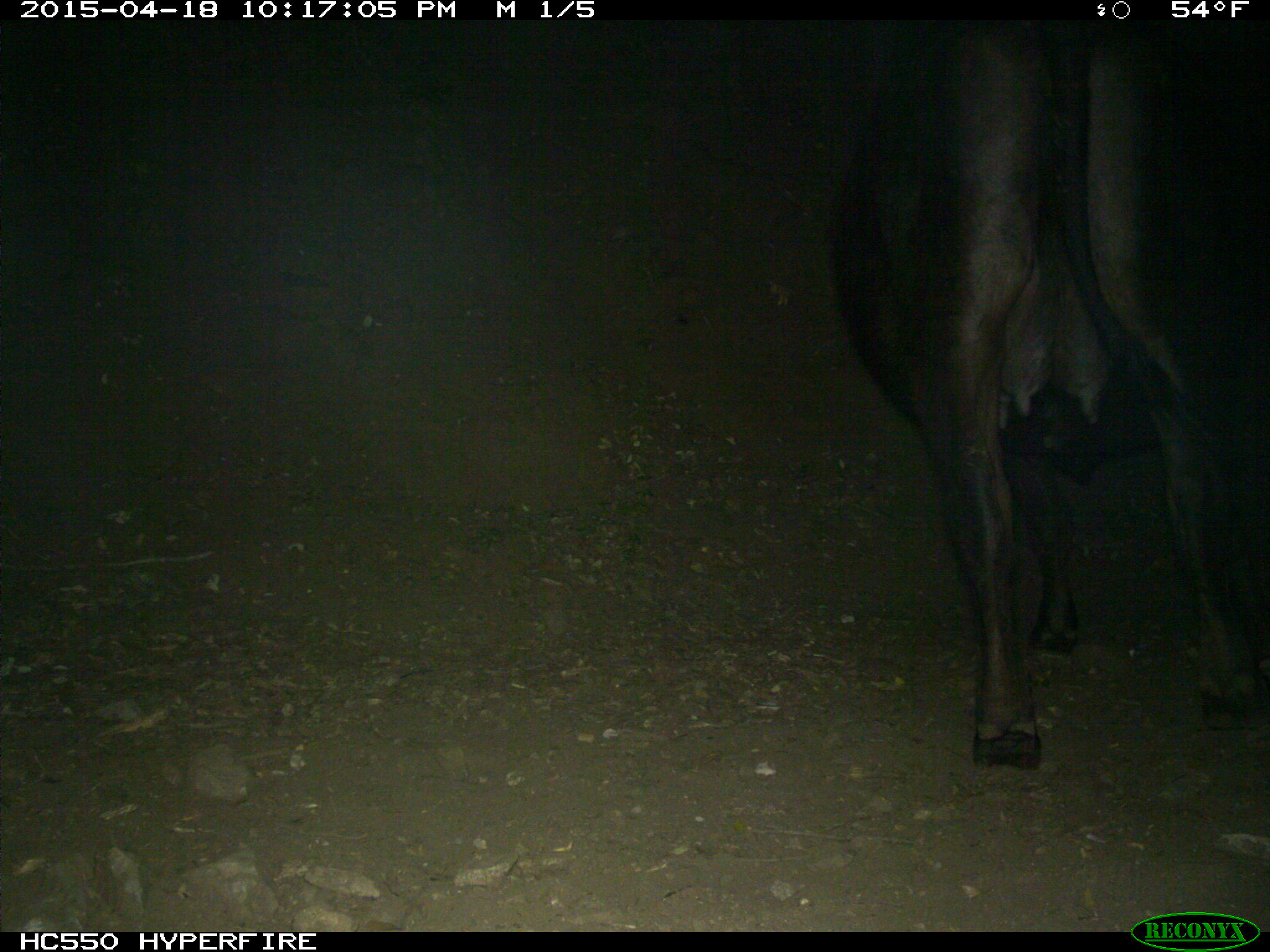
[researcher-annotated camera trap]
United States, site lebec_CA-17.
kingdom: Animalia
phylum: Chordata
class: Mammalia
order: Artiodactyla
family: Bovidae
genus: Bos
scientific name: Bos taurus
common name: domestic cow